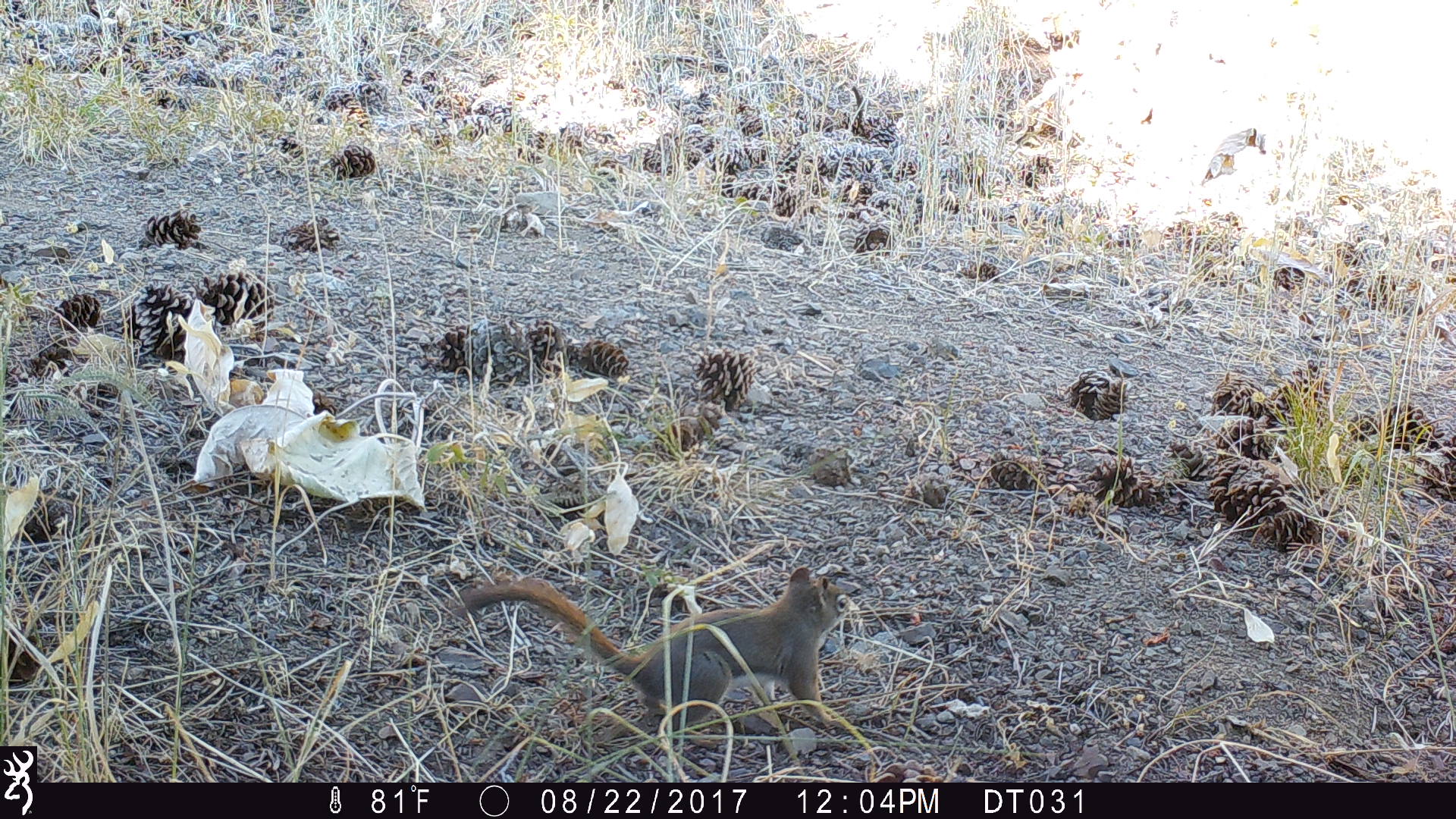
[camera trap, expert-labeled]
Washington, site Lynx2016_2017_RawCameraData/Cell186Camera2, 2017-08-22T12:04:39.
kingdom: Animalia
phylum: Chordata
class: Mammalia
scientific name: Mammalia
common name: small mammal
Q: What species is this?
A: Small mammal (Mammalia).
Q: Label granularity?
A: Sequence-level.